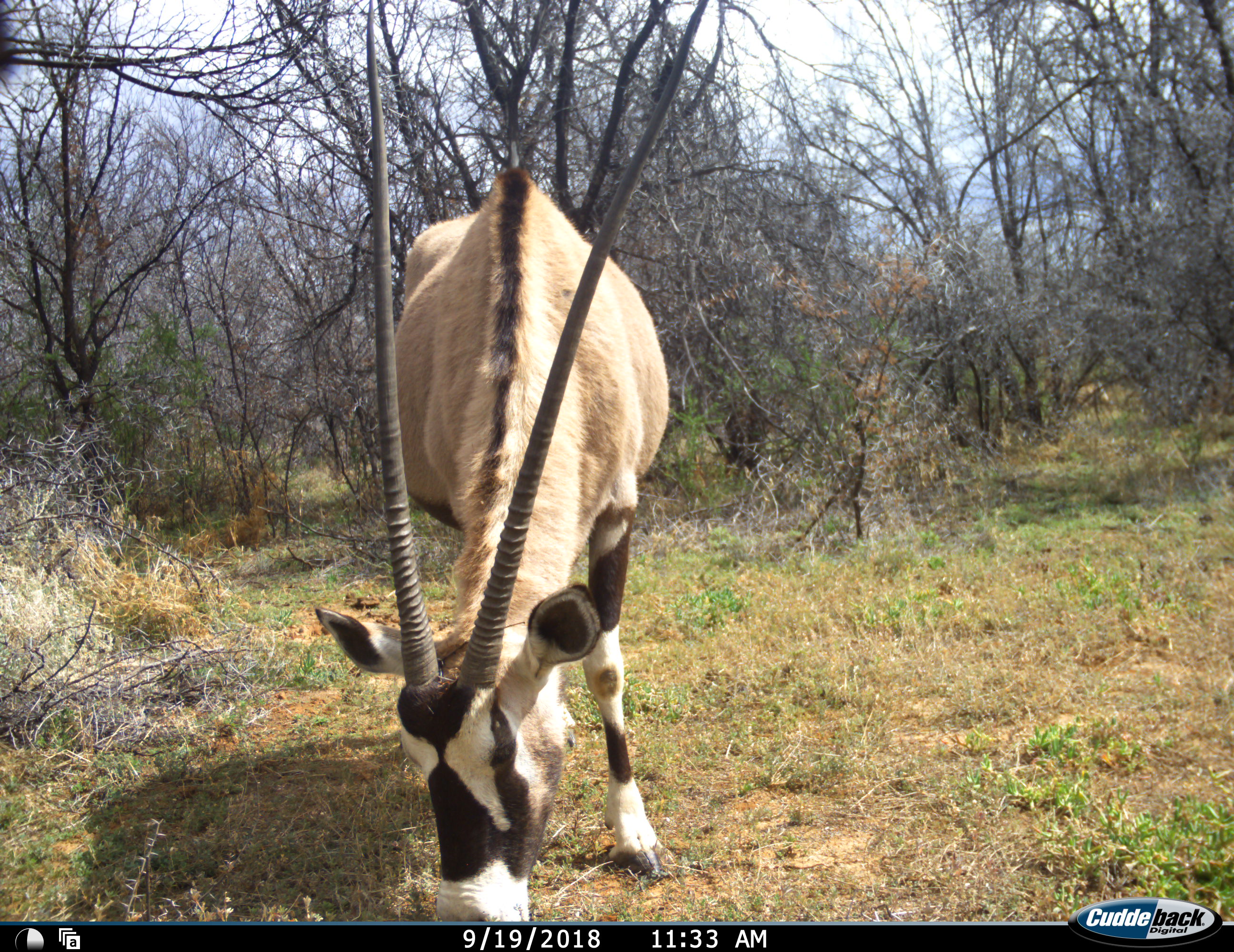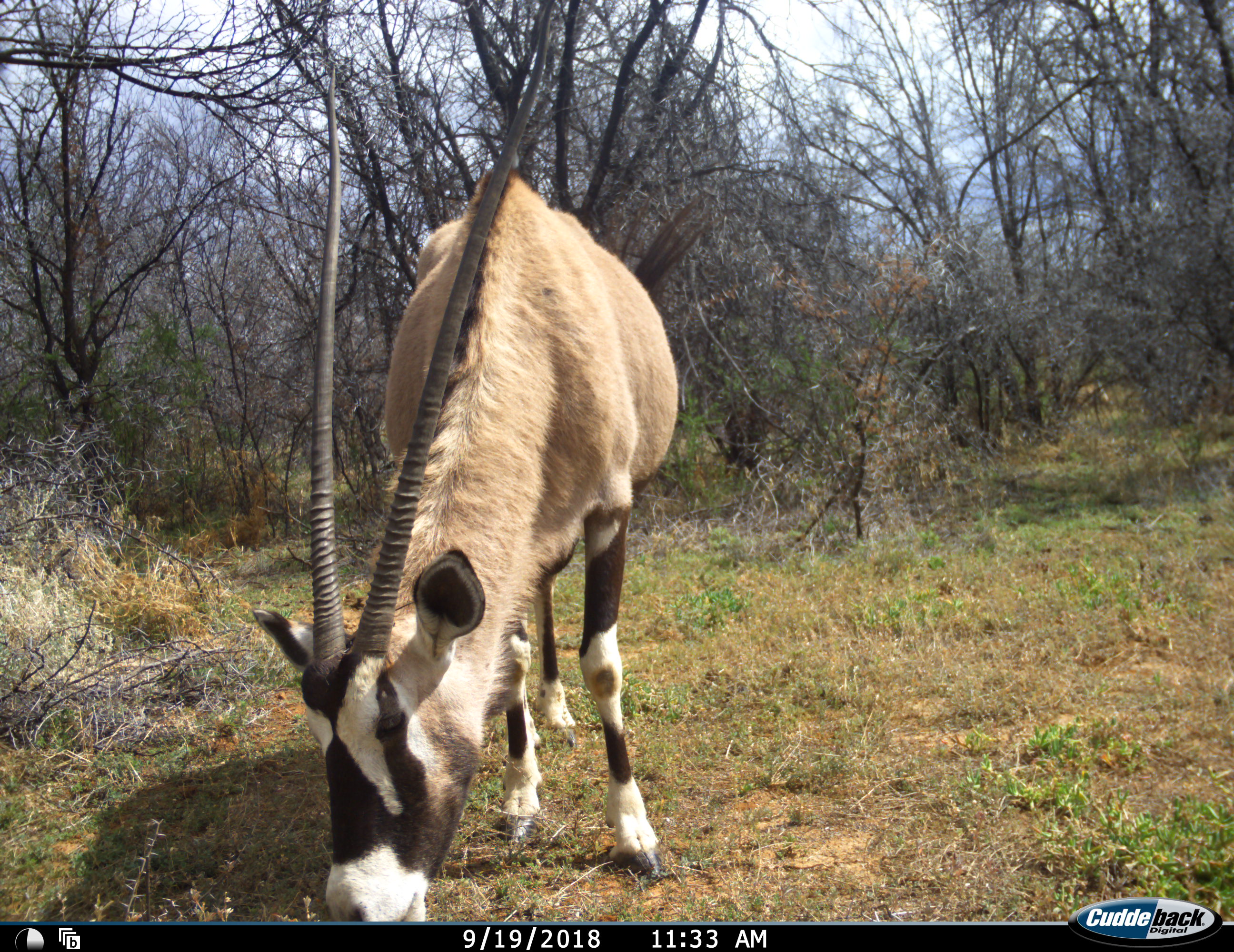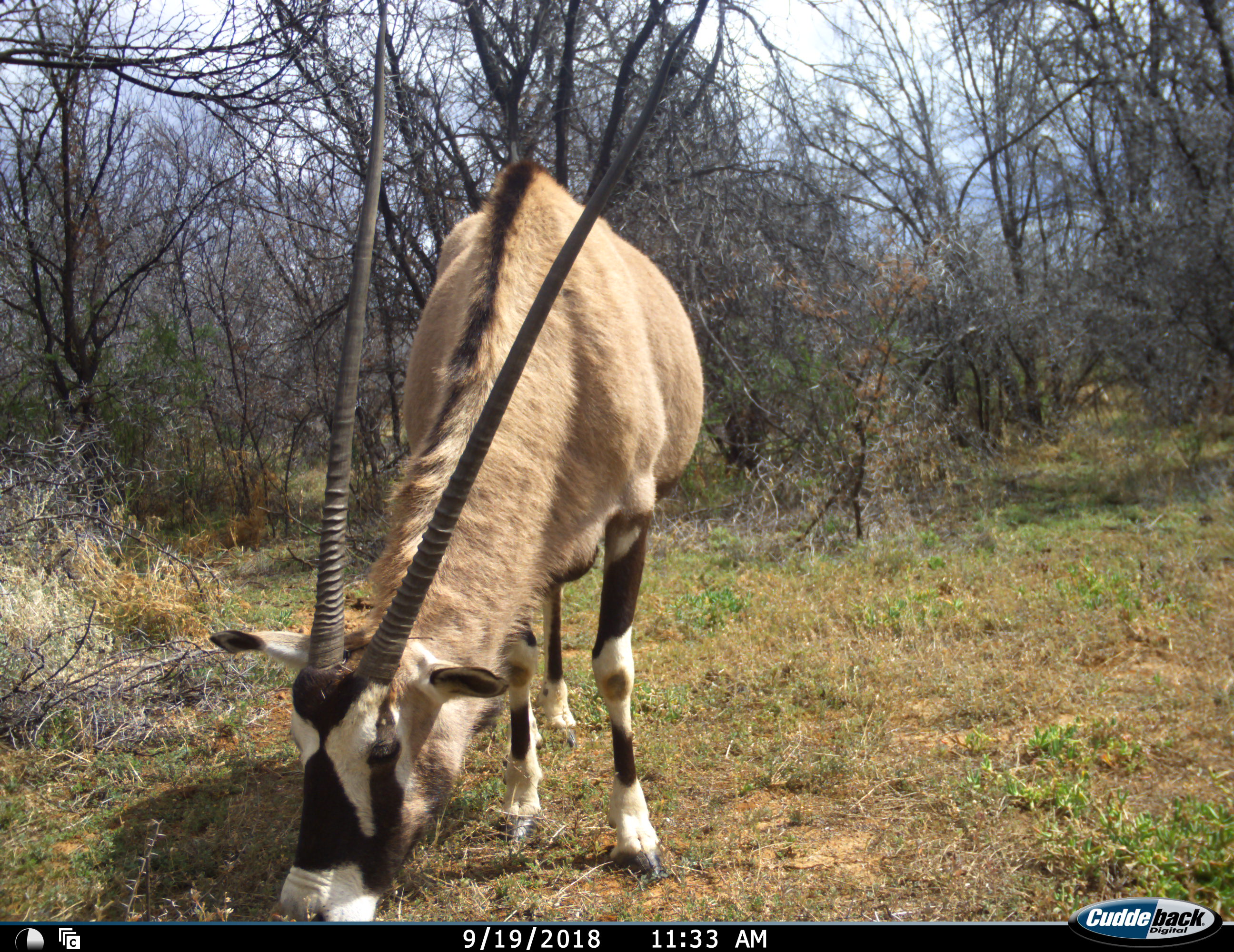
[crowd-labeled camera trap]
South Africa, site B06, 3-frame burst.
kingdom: Animalia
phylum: Chordata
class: Mammalia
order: Artiodactyla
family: Bovidae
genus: Oryx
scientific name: Oryx gazella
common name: gemsbok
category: gemsbokoryx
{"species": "gemsbokoryx (gemsbok) (Oryx gazella)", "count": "1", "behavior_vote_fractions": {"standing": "0%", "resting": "0%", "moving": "0%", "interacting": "0%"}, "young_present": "0%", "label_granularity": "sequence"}